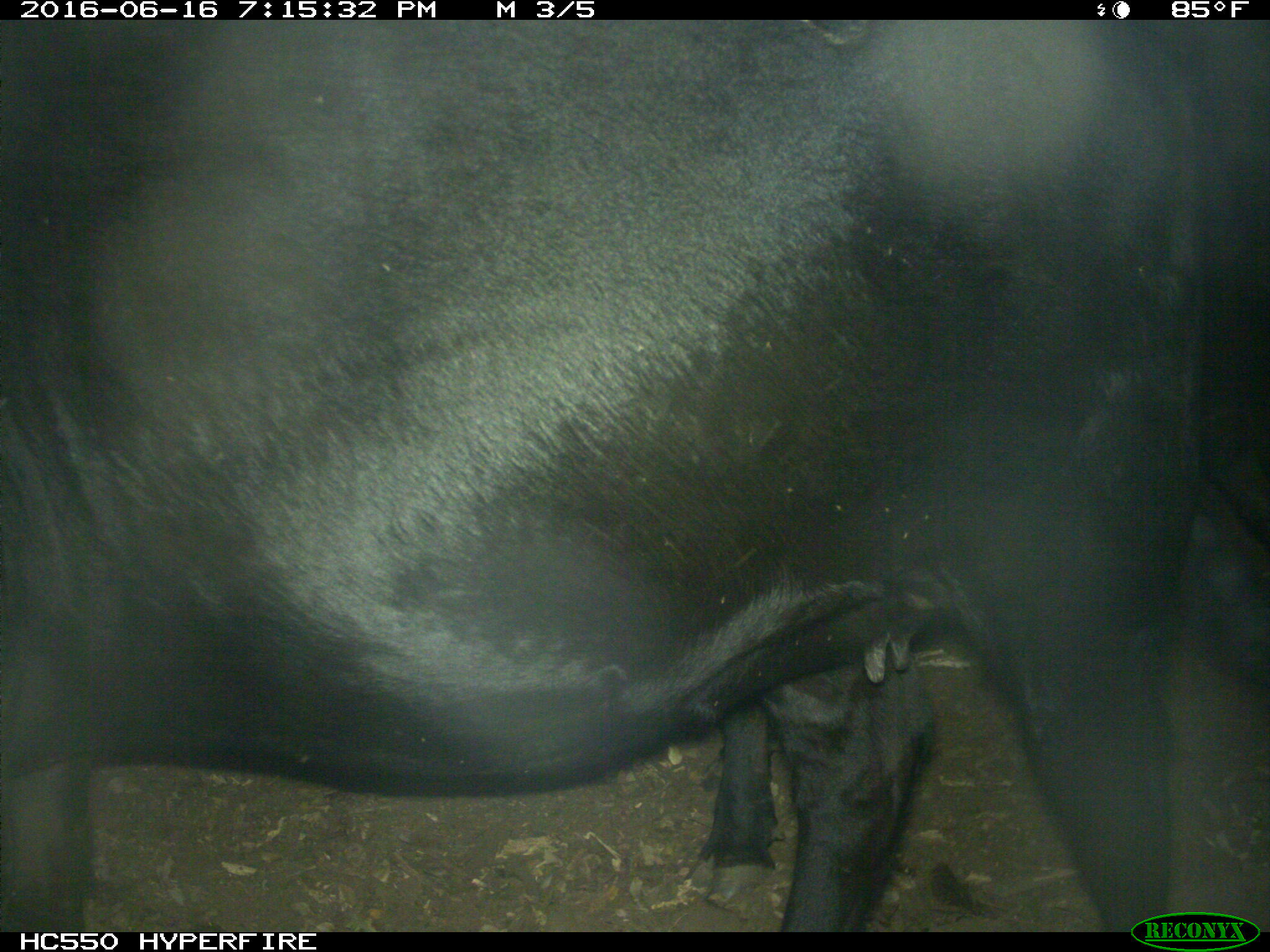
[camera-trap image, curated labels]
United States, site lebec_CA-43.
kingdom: Animalia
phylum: Chordata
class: Mammalia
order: Artiodactyla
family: Bovidae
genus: Bos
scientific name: Bos taurus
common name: domestic cow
Bos taurus (domestic cow).